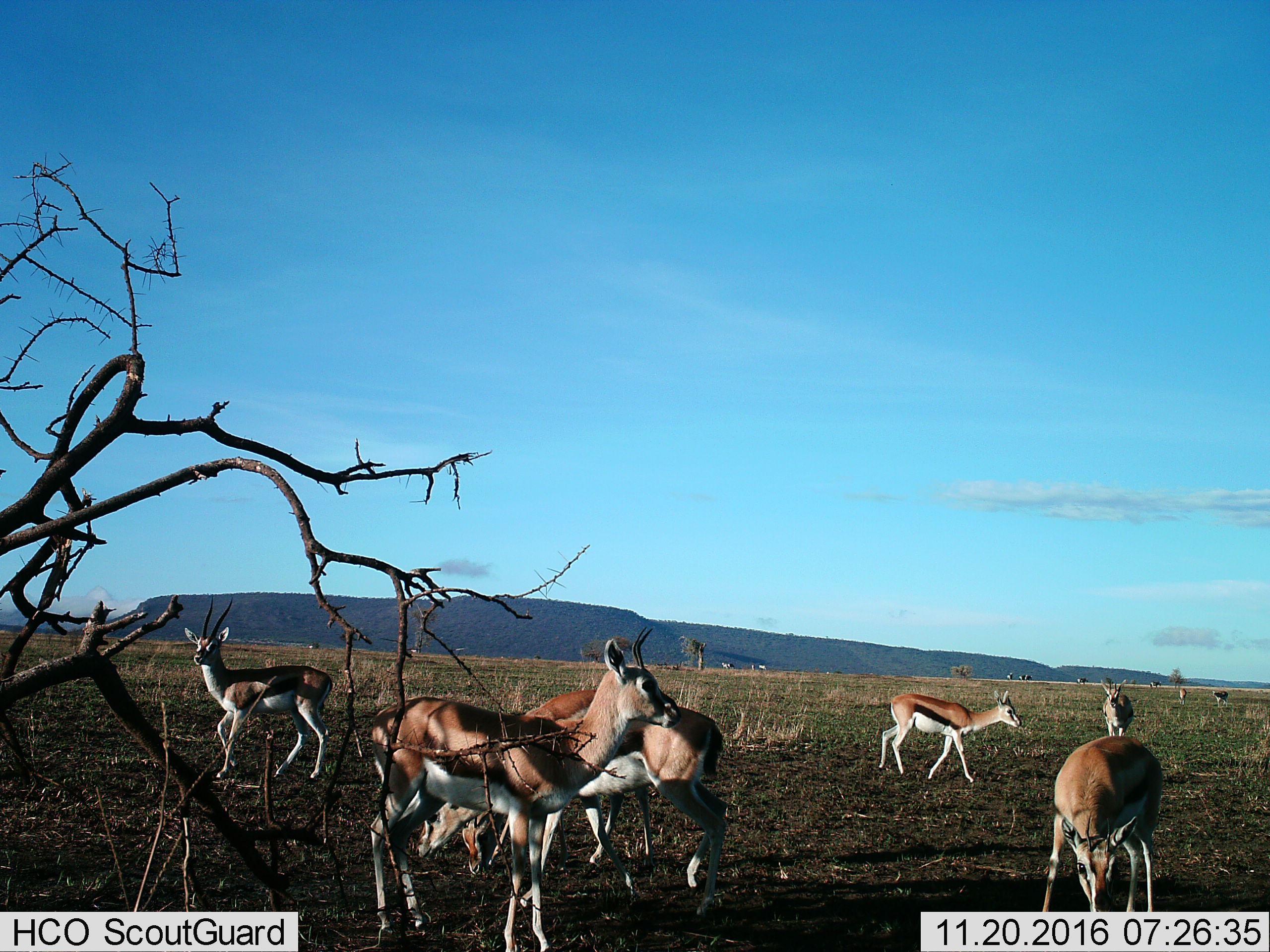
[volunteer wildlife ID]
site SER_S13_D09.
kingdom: Animalia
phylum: Chordata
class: Mammalia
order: Artiodactyla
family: Bovidae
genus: Eudorcas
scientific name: Eudorcas thomsonii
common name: thomson's gazelle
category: gazellethomsons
Gazellethomsons (thomson's gazelle) (Eudorcas thomsonii), count 8. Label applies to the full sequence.